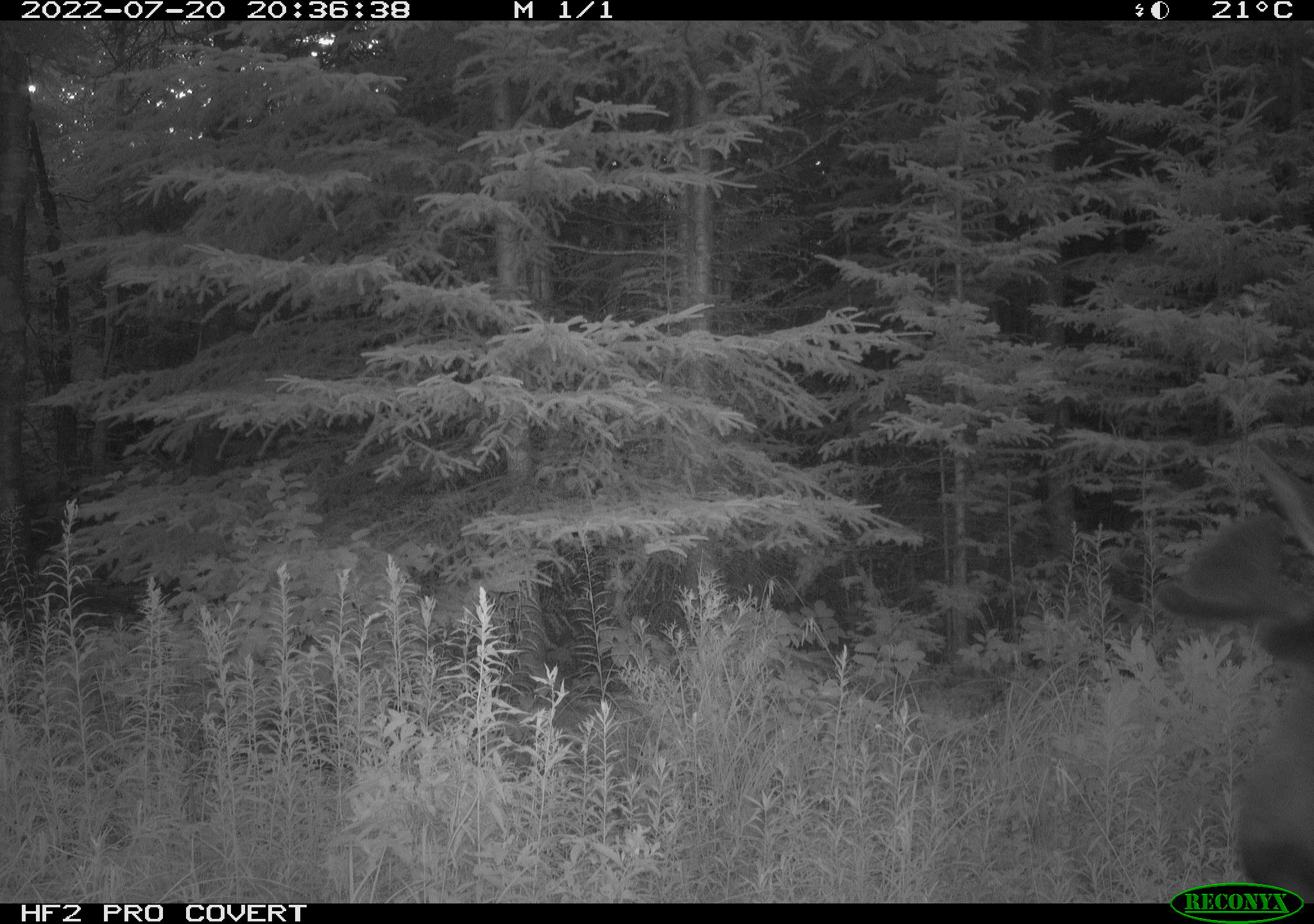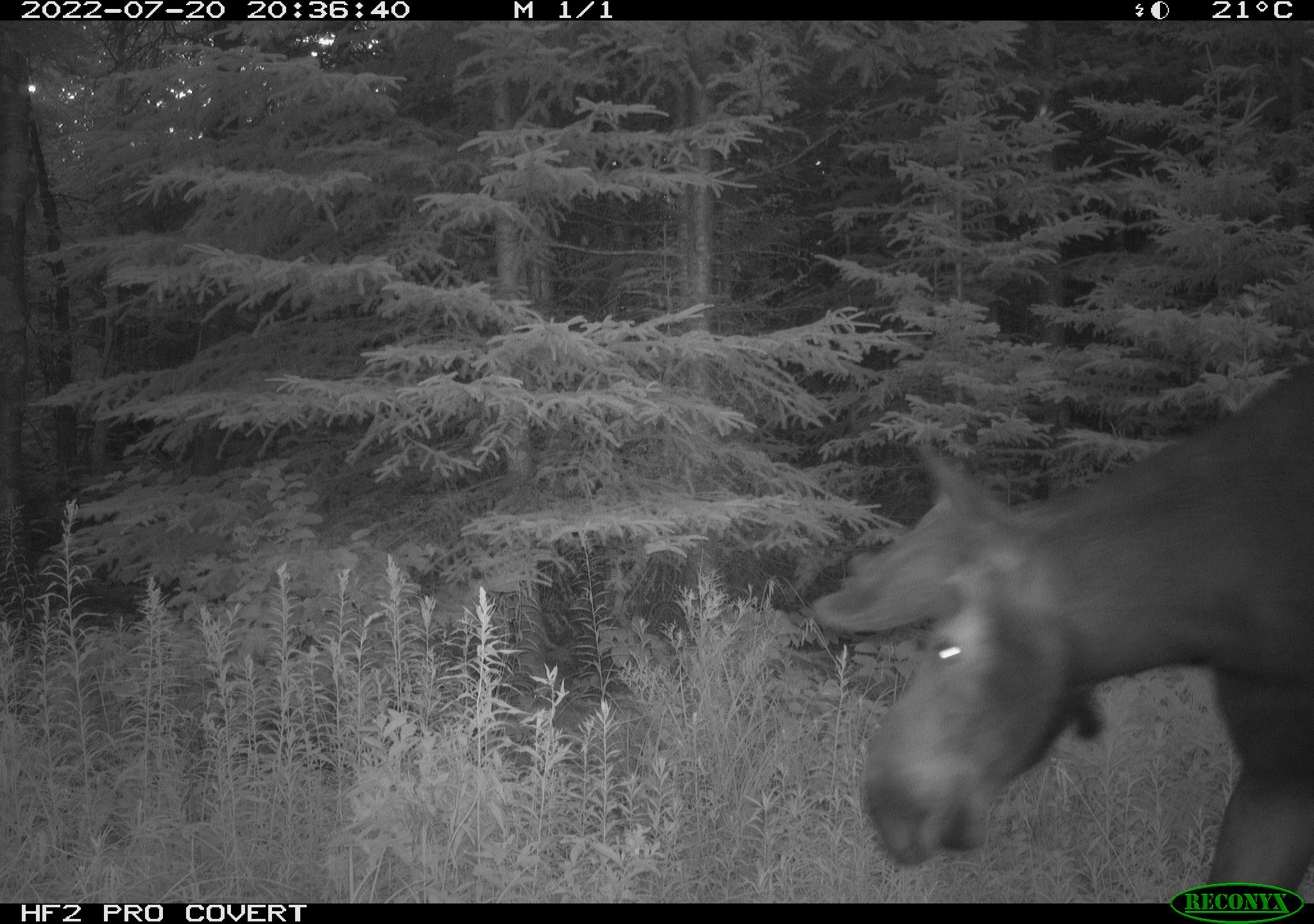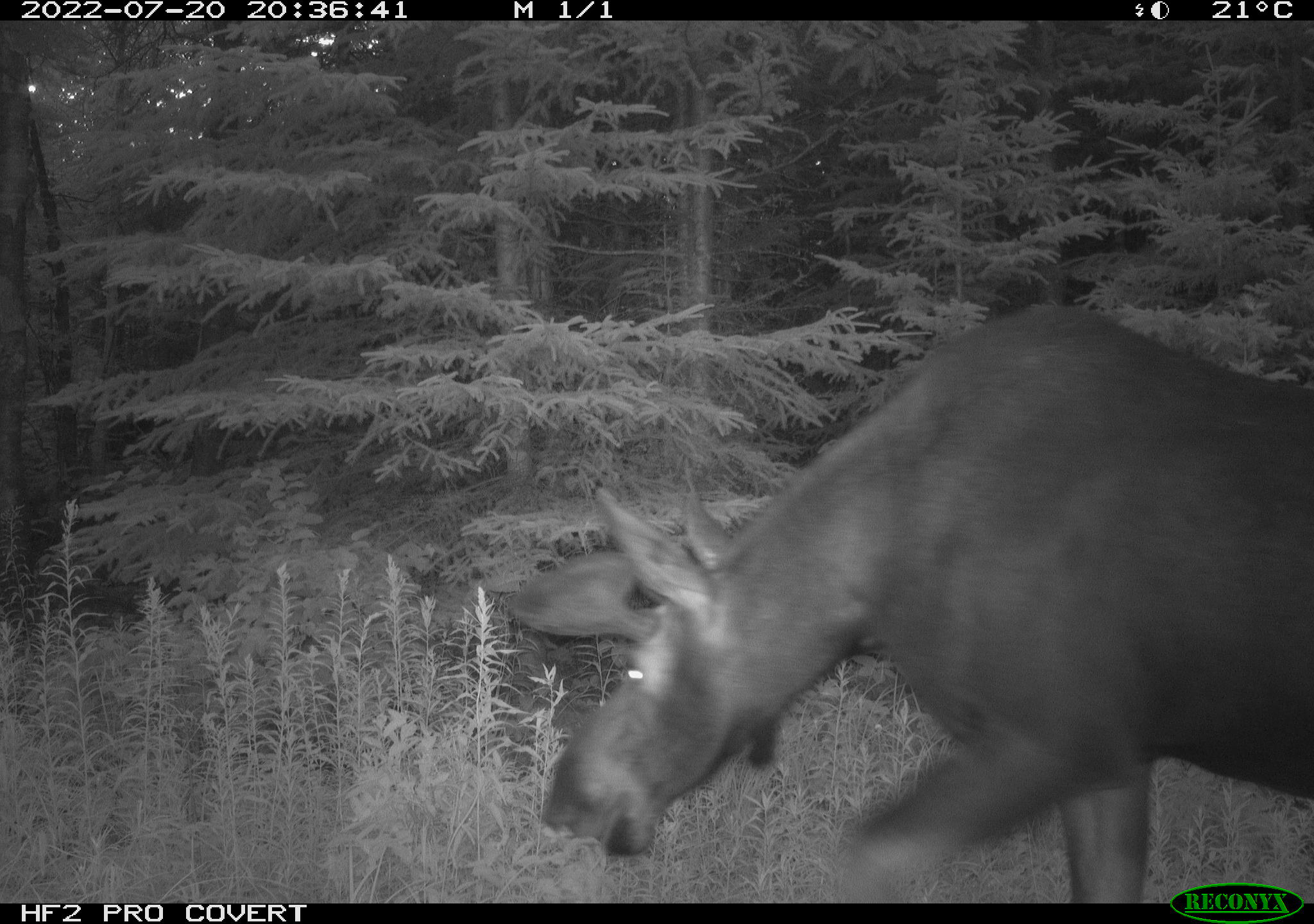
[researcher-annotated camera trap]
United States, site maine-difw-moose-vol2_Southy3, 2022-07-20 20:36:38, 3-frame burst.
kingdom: Animalia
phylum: Chordata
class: Mammalia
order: Artiodactyla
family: Cervidae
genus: Alces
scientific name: Alces alces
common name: moose